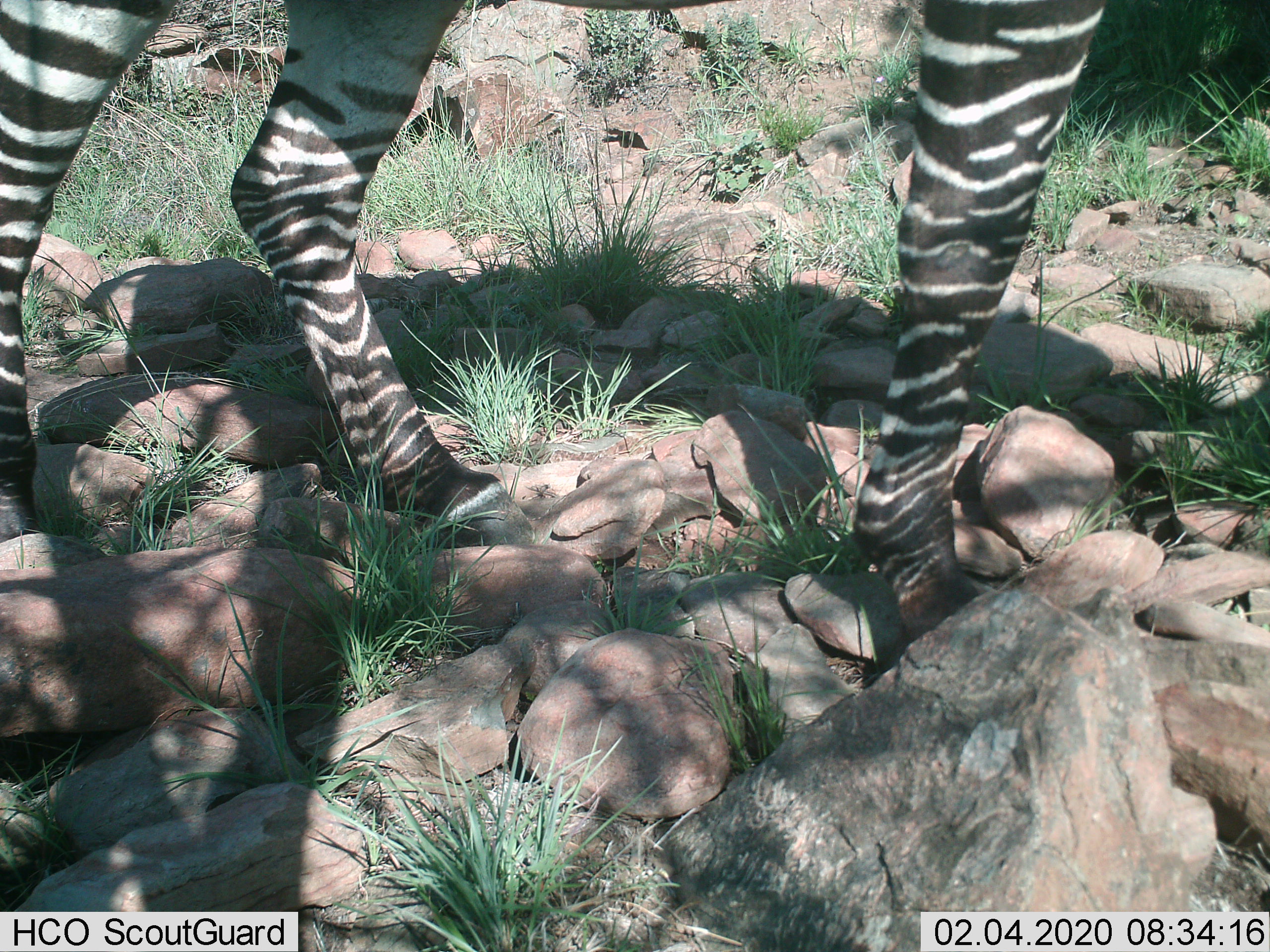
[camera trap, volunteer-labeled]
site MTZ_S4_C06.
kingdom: Animalia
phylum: Chordata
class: Mammalia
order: Perissodactyla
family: Equidae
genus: Equus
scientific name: Equus zebra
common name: mountain zebra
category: zebramountain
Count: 1.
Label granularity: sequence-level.